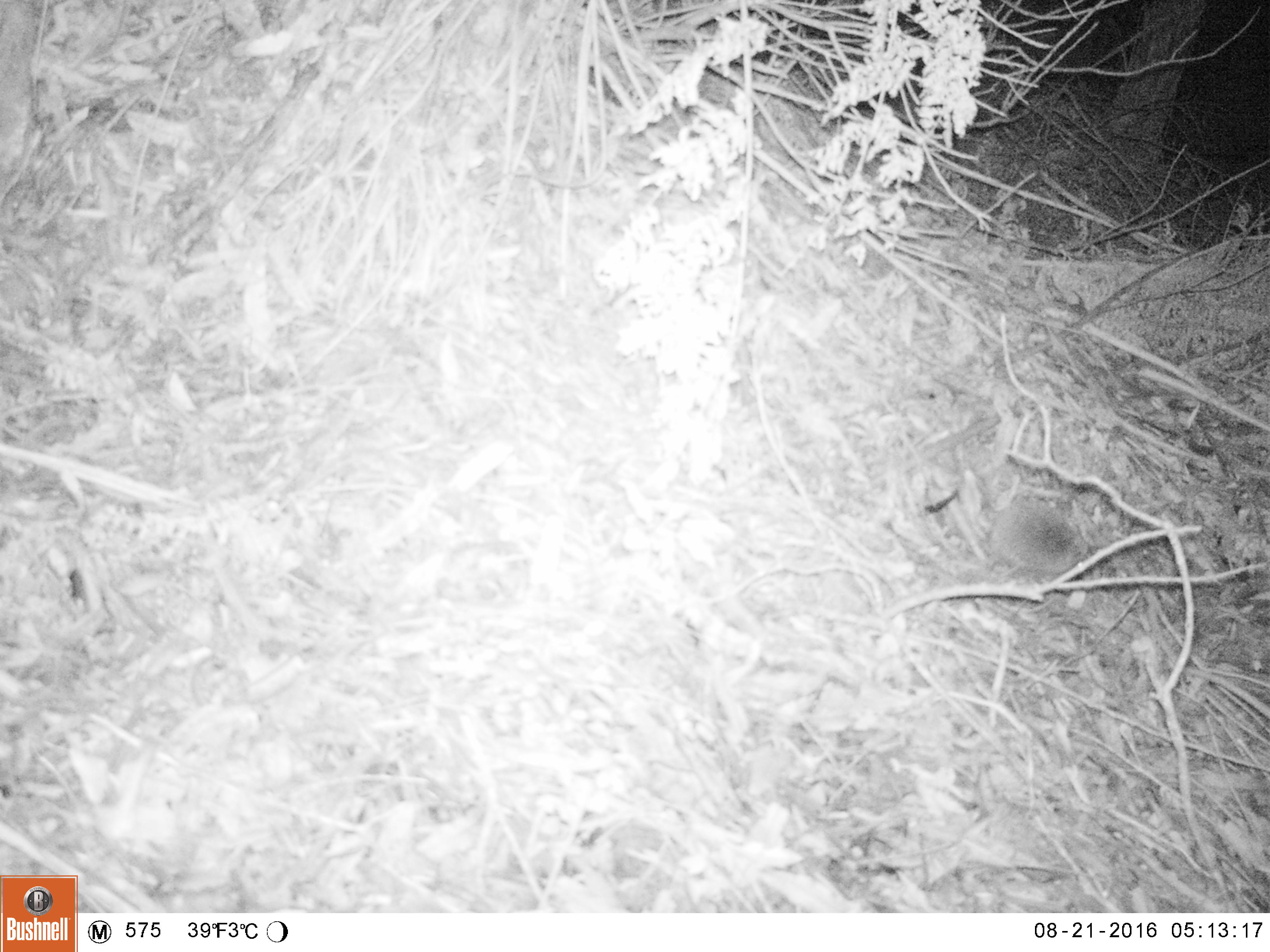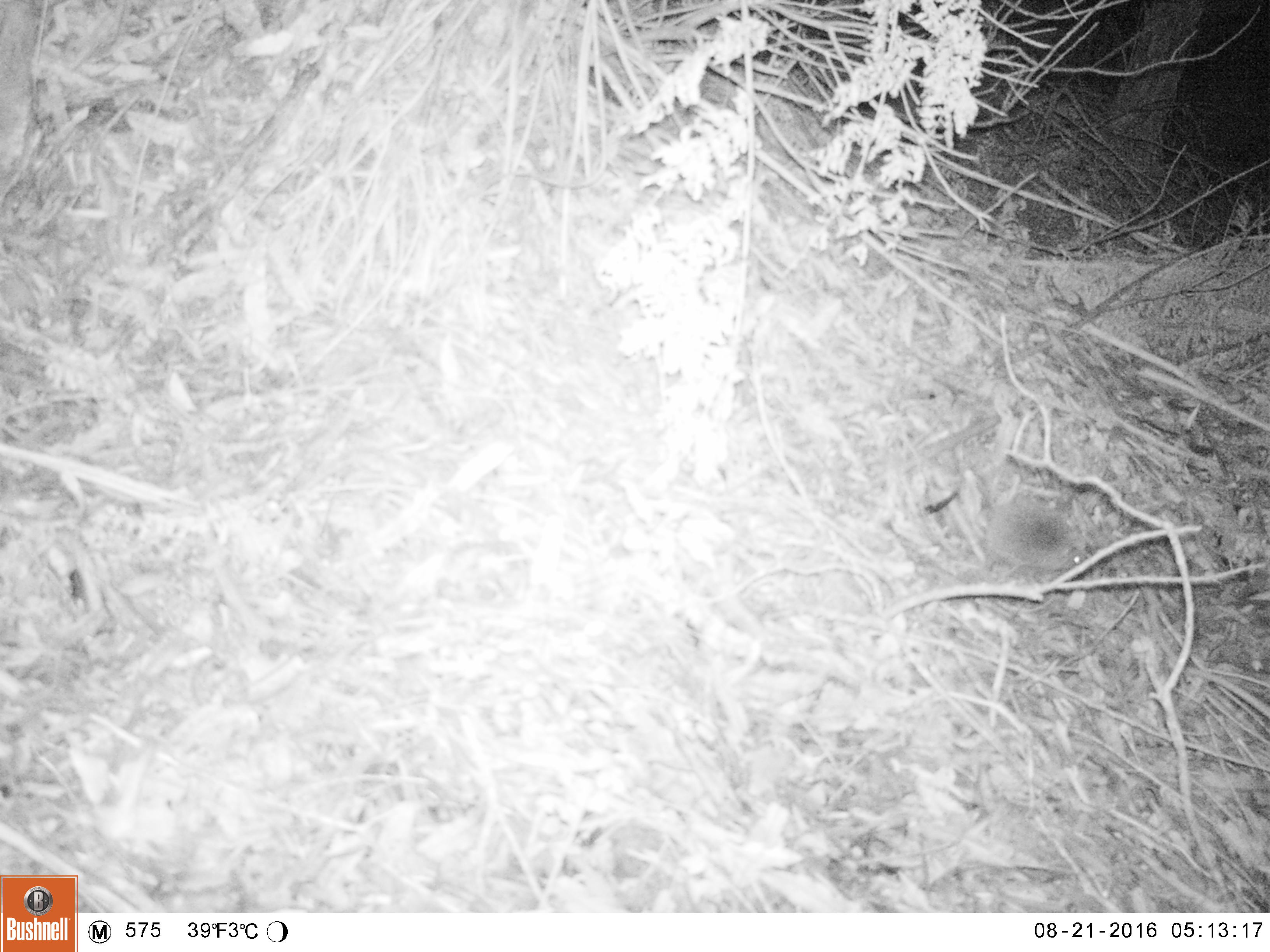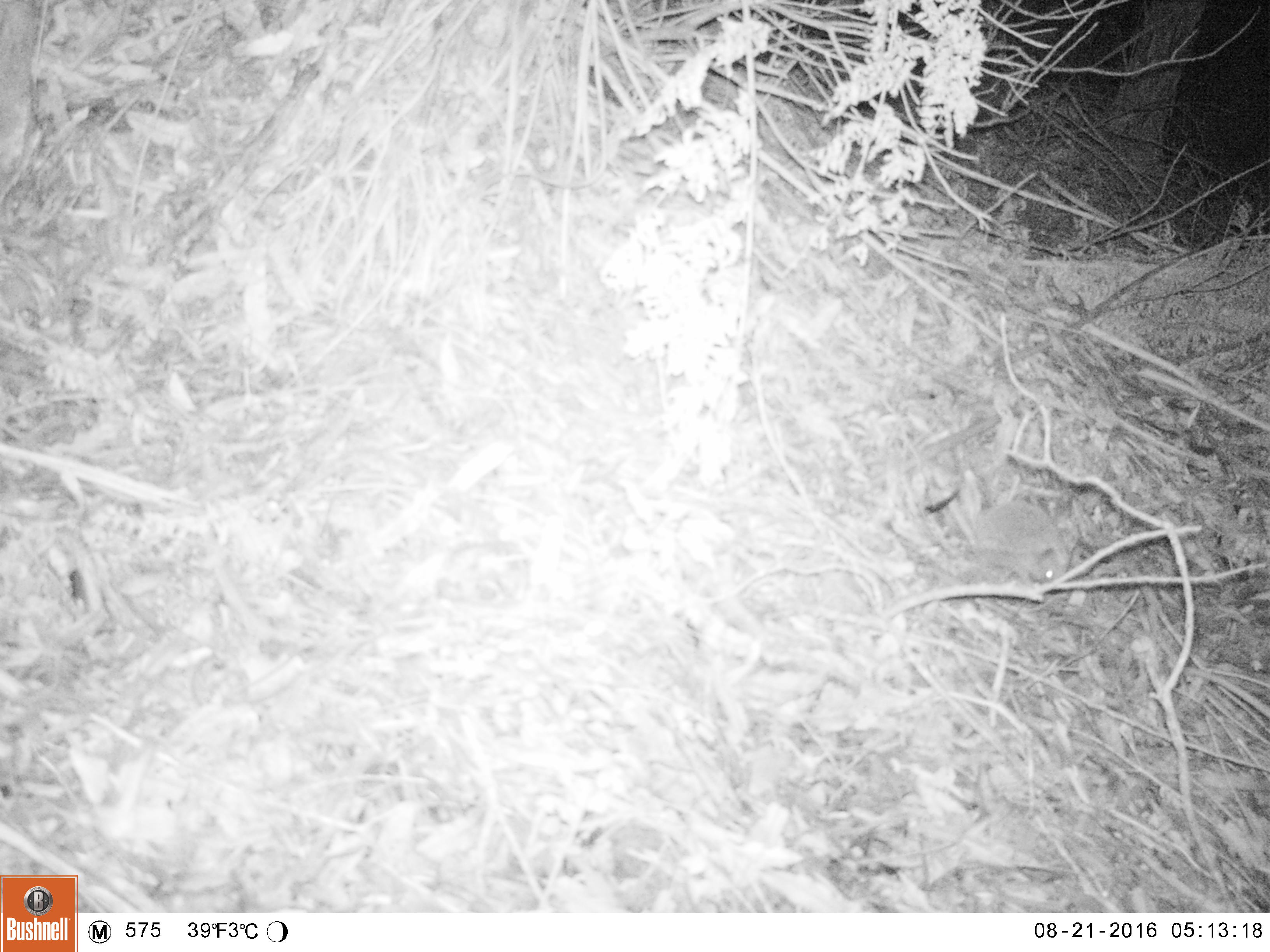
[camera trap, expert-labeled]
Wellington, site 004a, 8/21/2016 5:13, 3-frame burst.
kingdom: Animalia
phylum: Chordata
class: Mammalia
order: Eulipotyphla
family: Erinaceidae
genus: Erinaceus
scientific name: Erinaceus europaeus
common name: hedgehog